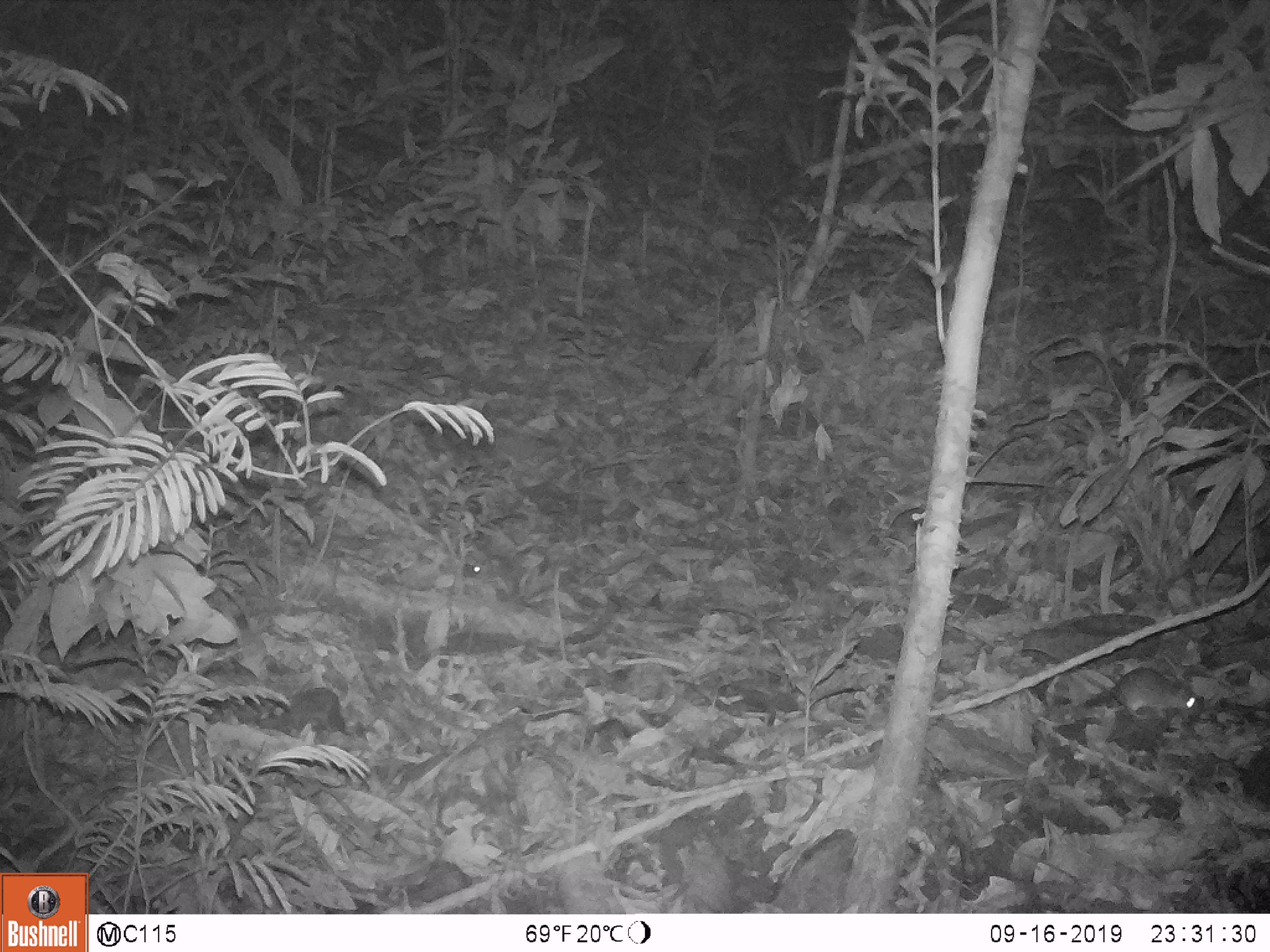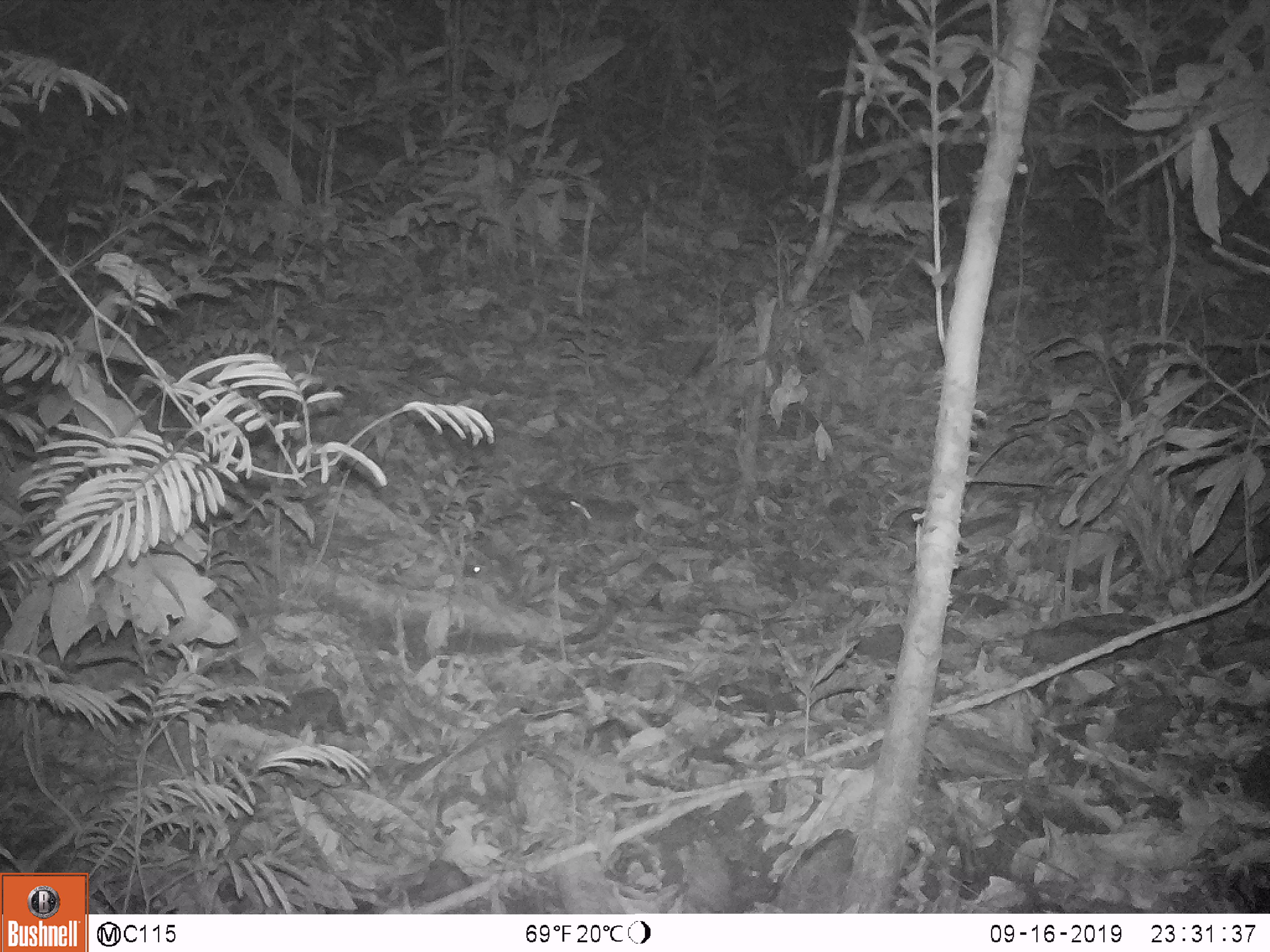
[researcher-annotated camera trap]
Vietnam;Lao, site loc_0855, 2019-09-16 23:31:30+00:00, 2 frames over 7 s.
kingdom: Animalia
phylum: Chordata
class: Mammalia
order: Rodentia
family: Muridae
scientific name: Muridae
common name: old-world mice and rats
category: unidentified murid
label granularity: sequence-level